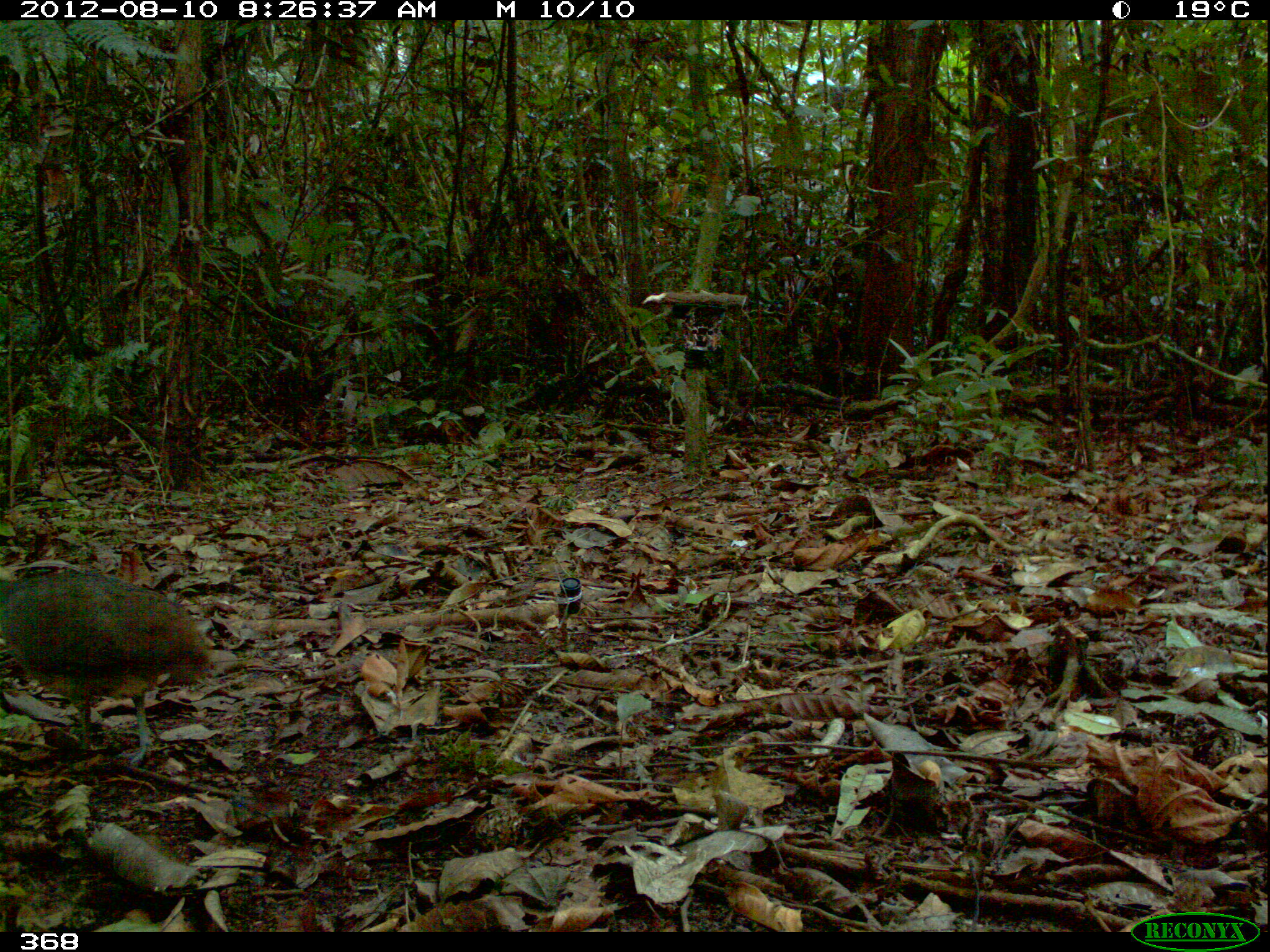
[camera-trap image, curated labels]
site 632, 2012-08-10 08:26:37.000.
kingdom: Animalia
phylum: Chordata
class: Aves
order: Galliformes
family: Phasianidae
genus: Alectoris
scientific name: Alectoris rufa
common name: red-legged partridge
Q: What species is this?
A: Alectoris rufa (red-legged partridge).